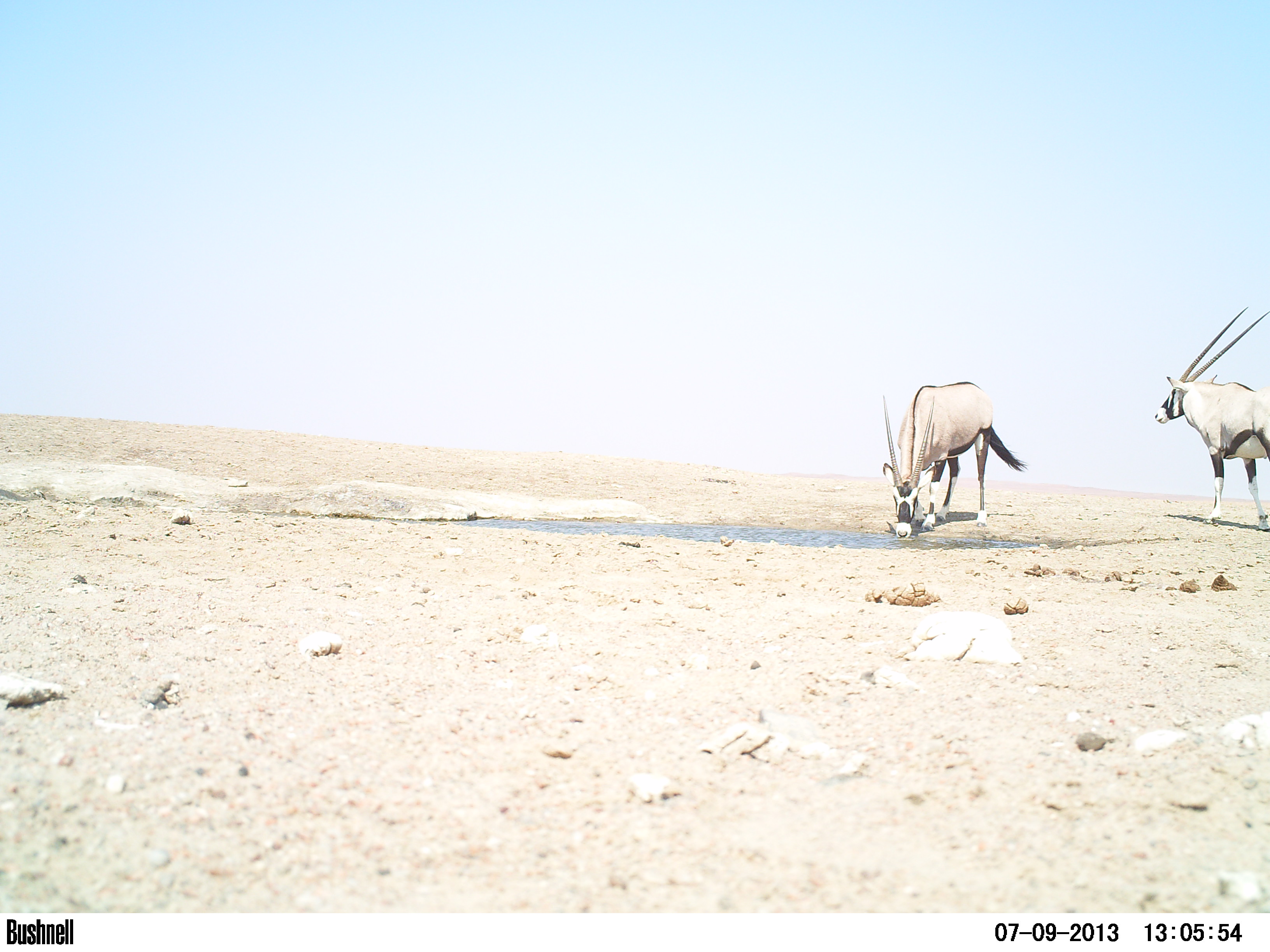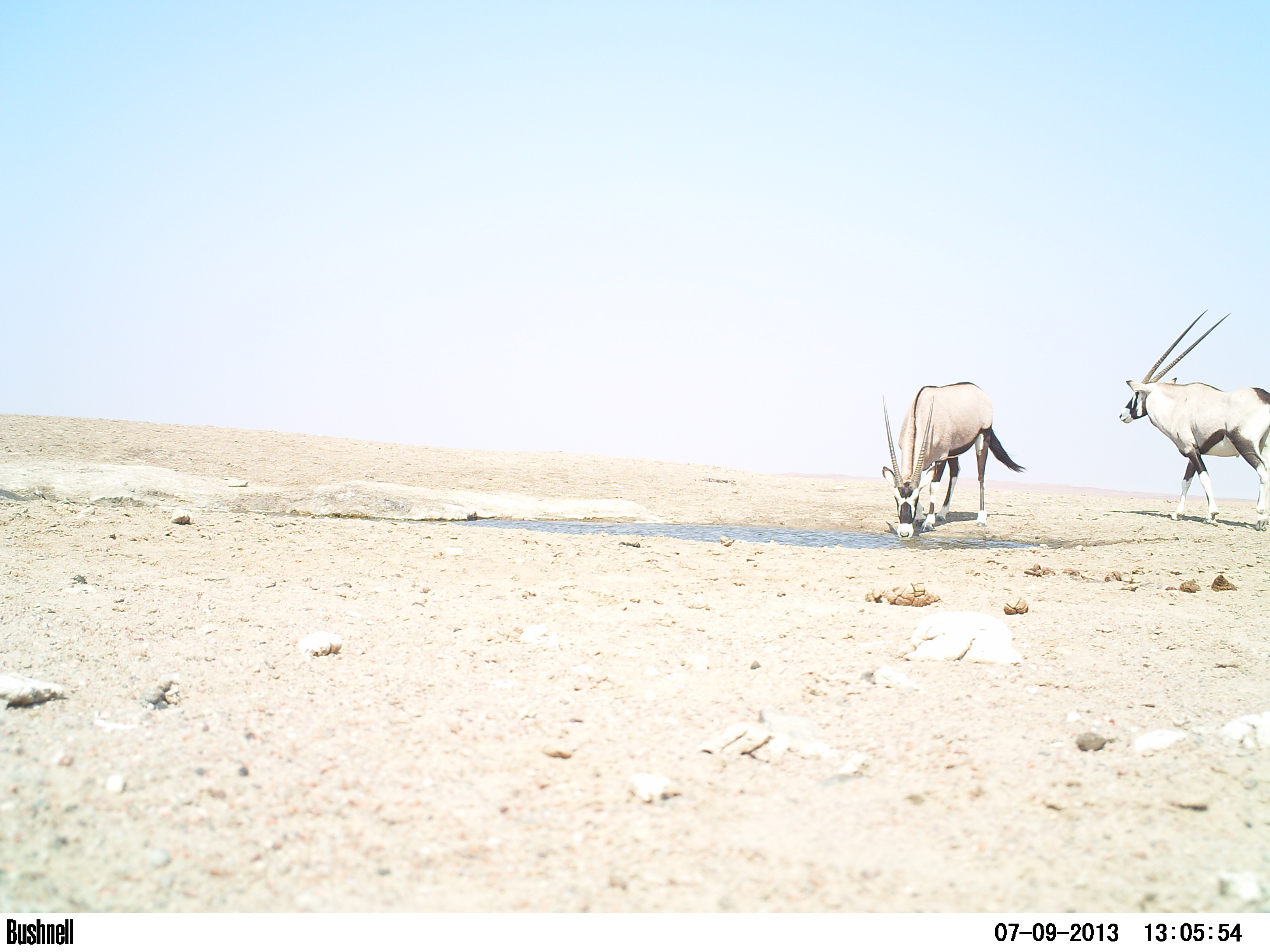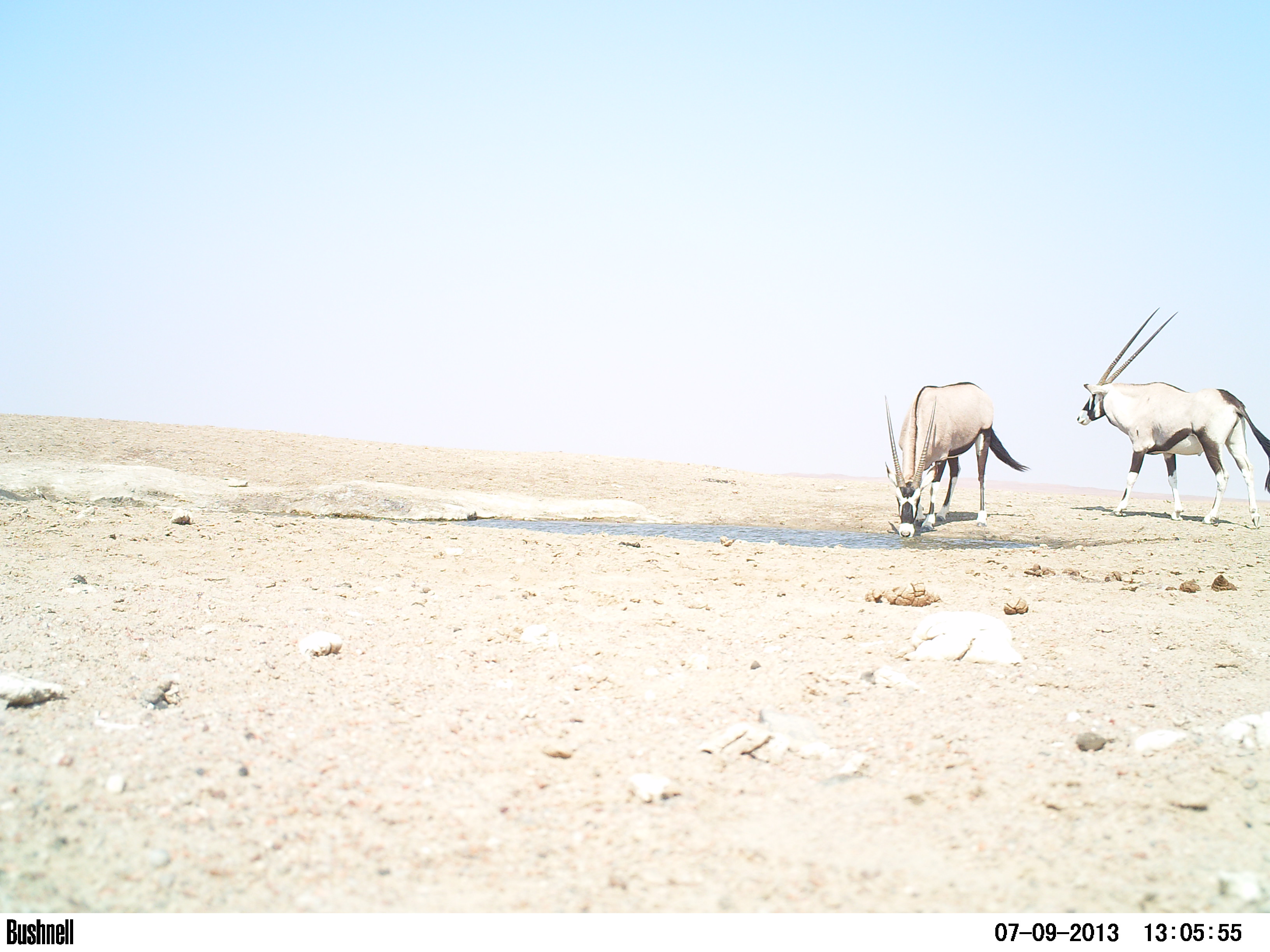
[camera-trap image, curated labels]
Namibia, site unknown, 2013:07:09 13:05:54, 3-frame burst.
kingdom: Animalia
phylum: Chordata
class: Mammalia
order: Artiodactyla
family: Bovidae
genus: Oryx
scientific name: Oryx gazella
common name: gemsbok